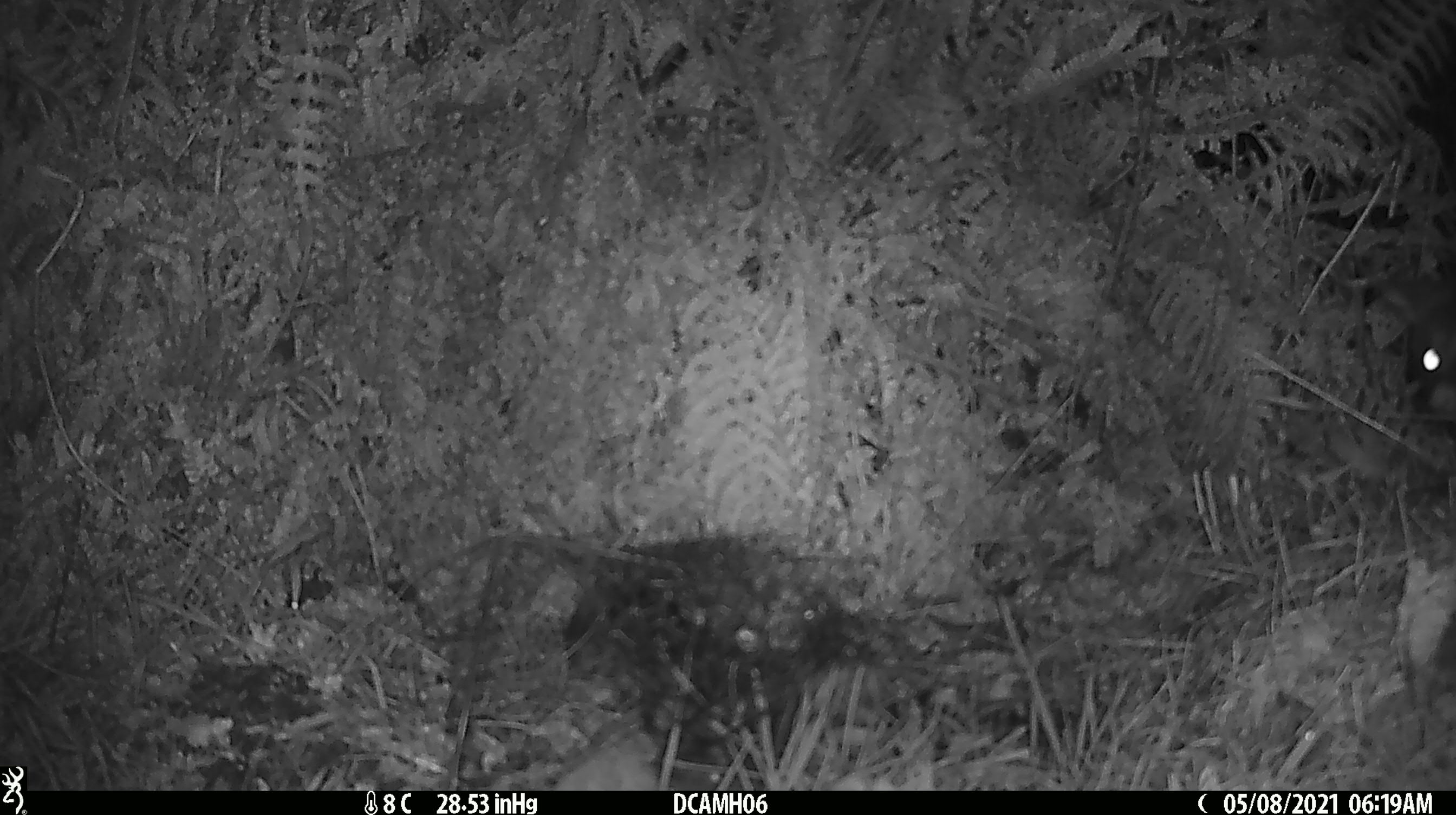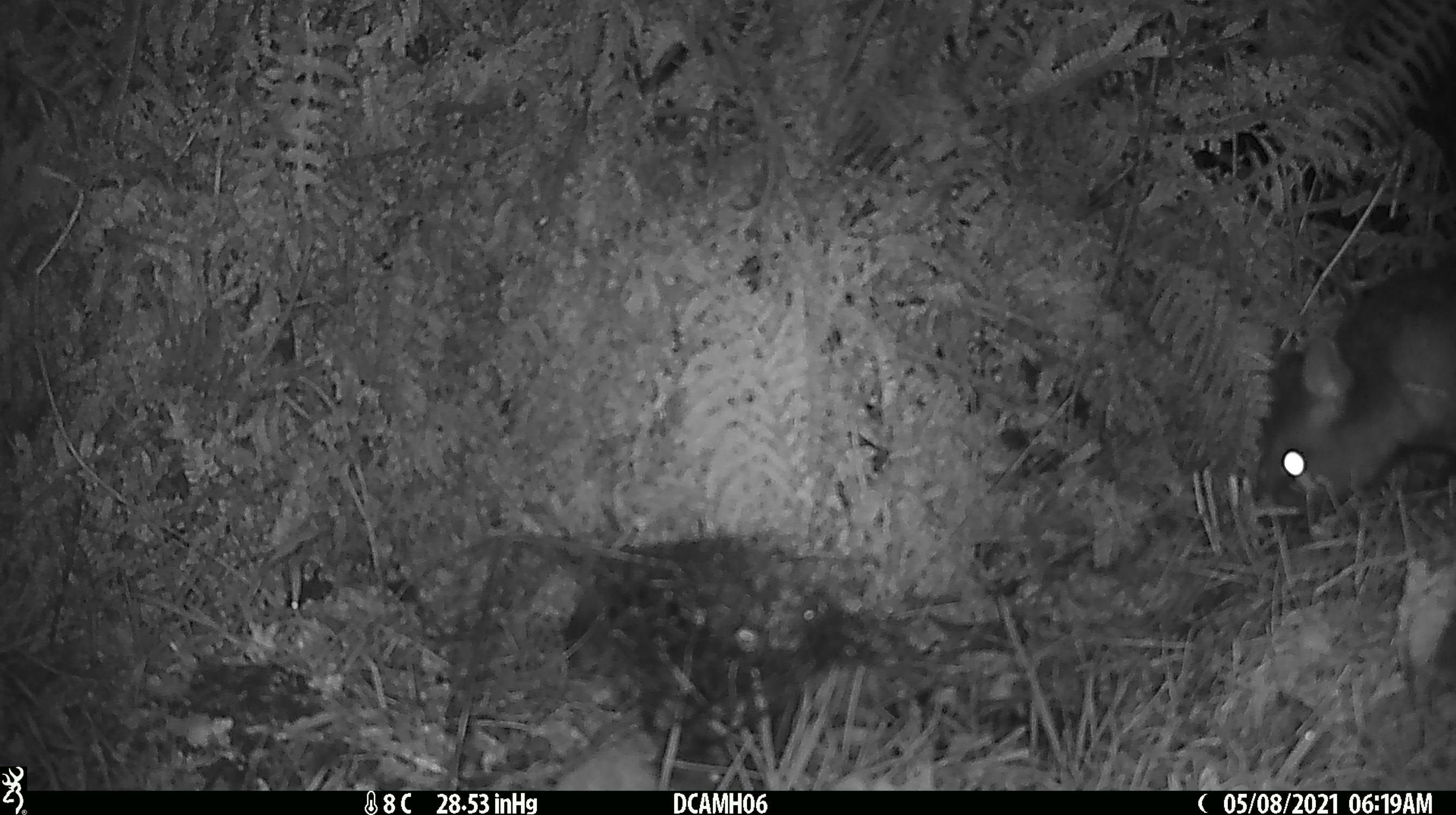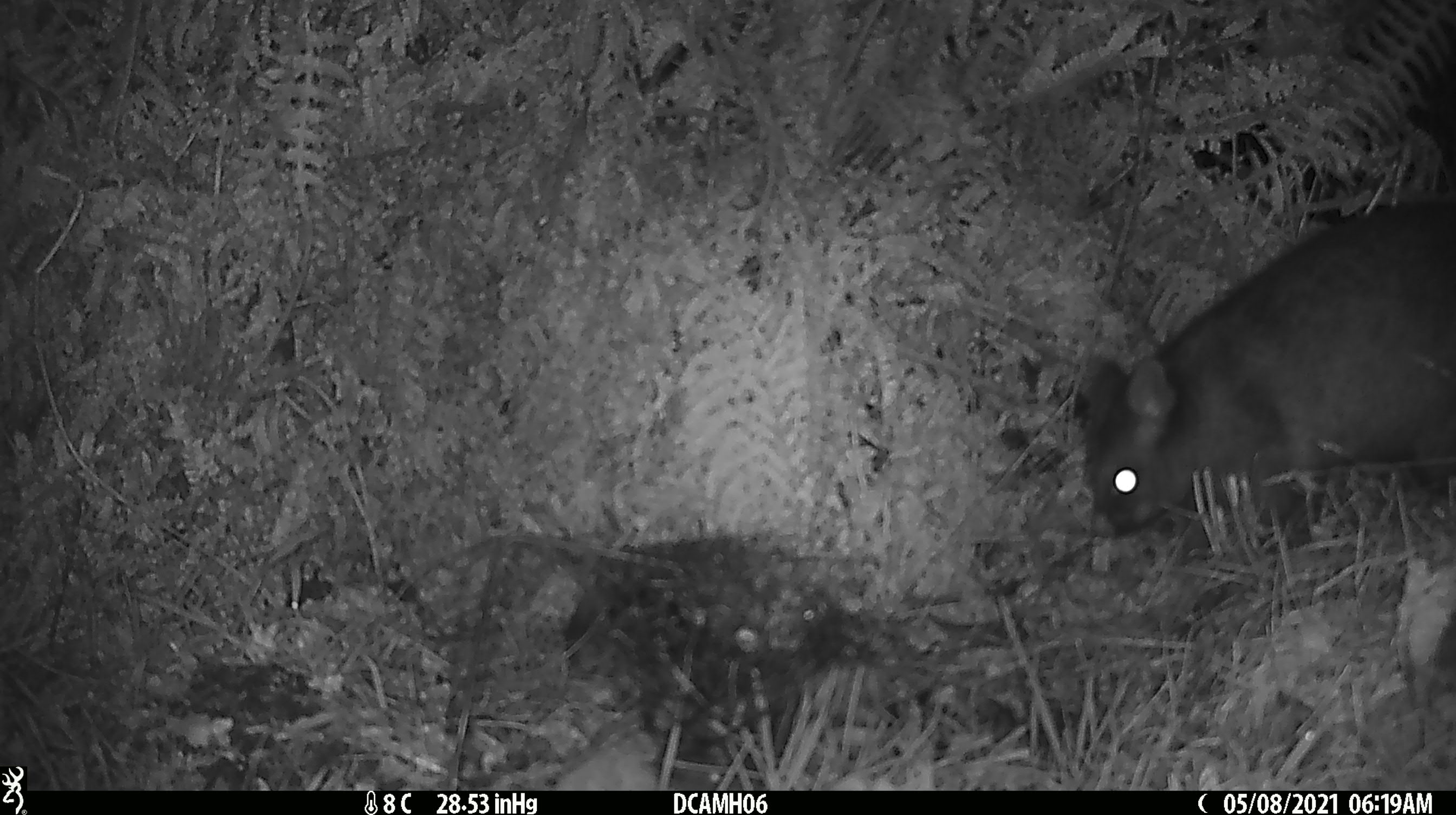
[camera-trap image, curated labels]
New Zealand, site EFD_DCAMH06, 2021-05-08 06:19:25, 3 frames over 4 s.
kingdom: Animalia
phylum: Chordata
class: Mammalia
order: Diprotodontia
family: Phalangeridae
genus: Trichosurus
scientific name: Trichosurus vulpecula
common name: common brushtail possum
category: possum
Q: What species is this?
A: Possum (common brushtail possum) (Trichosurus vulpecula).